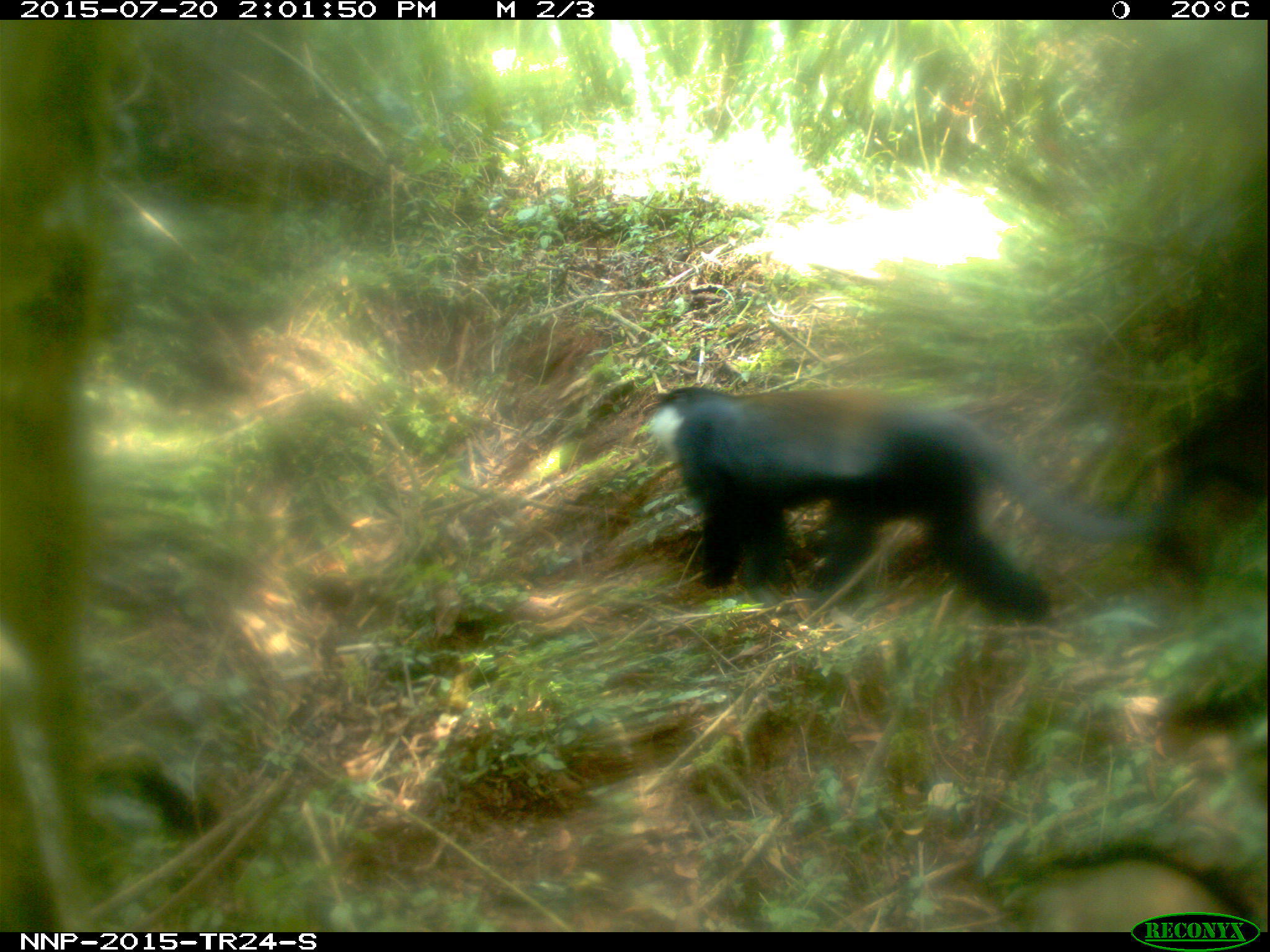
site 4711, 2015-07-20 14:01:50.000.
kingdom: Animalia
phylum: Chordata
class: Mammalia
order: Primates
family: Cercopithecidae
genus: Allochrocebus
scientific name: Allochrocebus lhoesti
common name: l'hoest's monkey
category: cercopithecus lhoesti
Cercopithecus lhoesti (l'hoest's monkey) (Allochrocebus lhoesti), count 1.